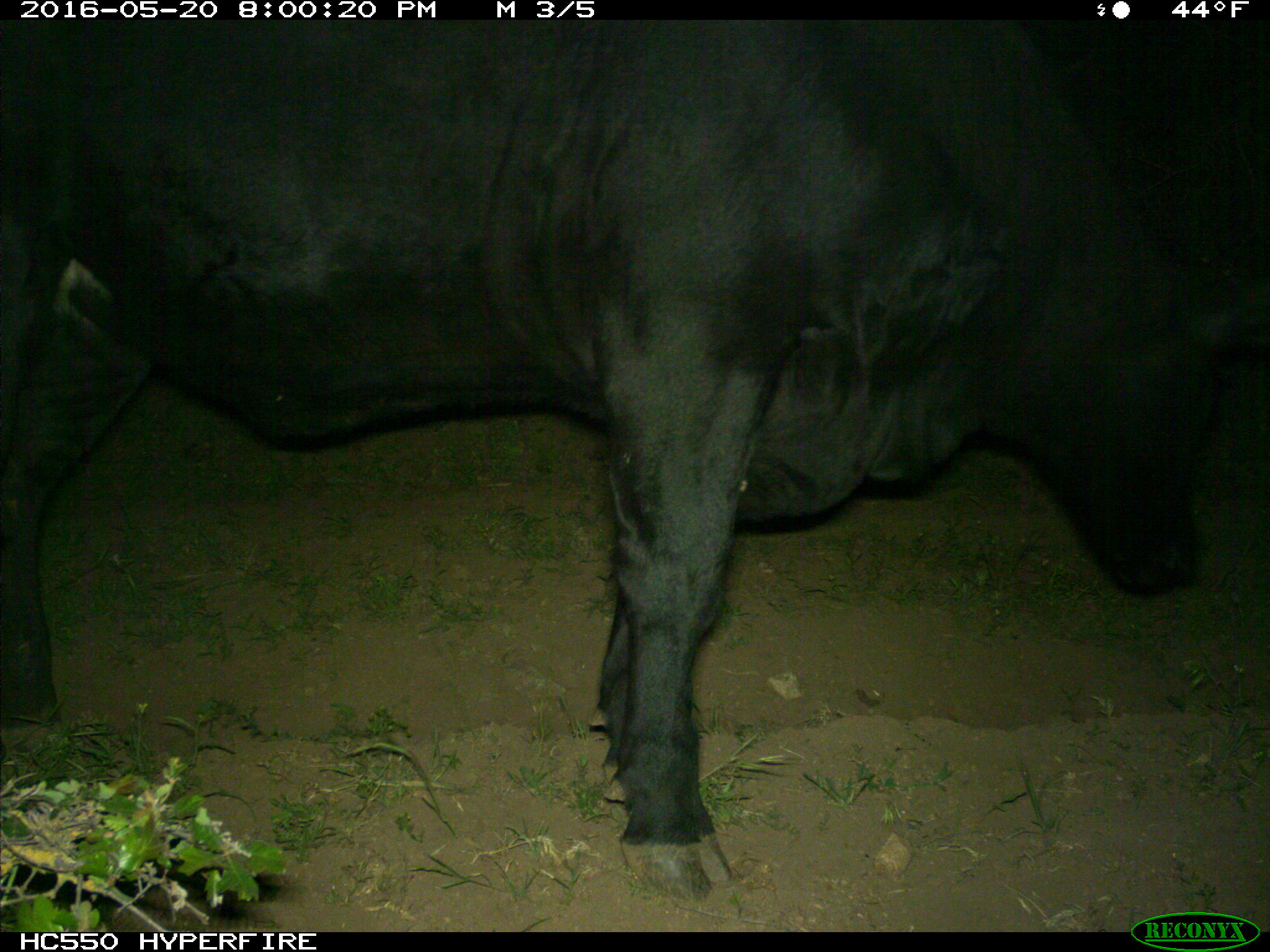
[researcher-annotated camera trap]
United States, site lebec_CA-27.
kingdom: Animalia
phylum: Chordata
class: Mammalia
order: Artiodactyla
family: Bovidae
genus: Bos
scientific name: Bos taurus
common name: domestic cow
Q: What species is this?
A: Bos taurus (domestic cow).